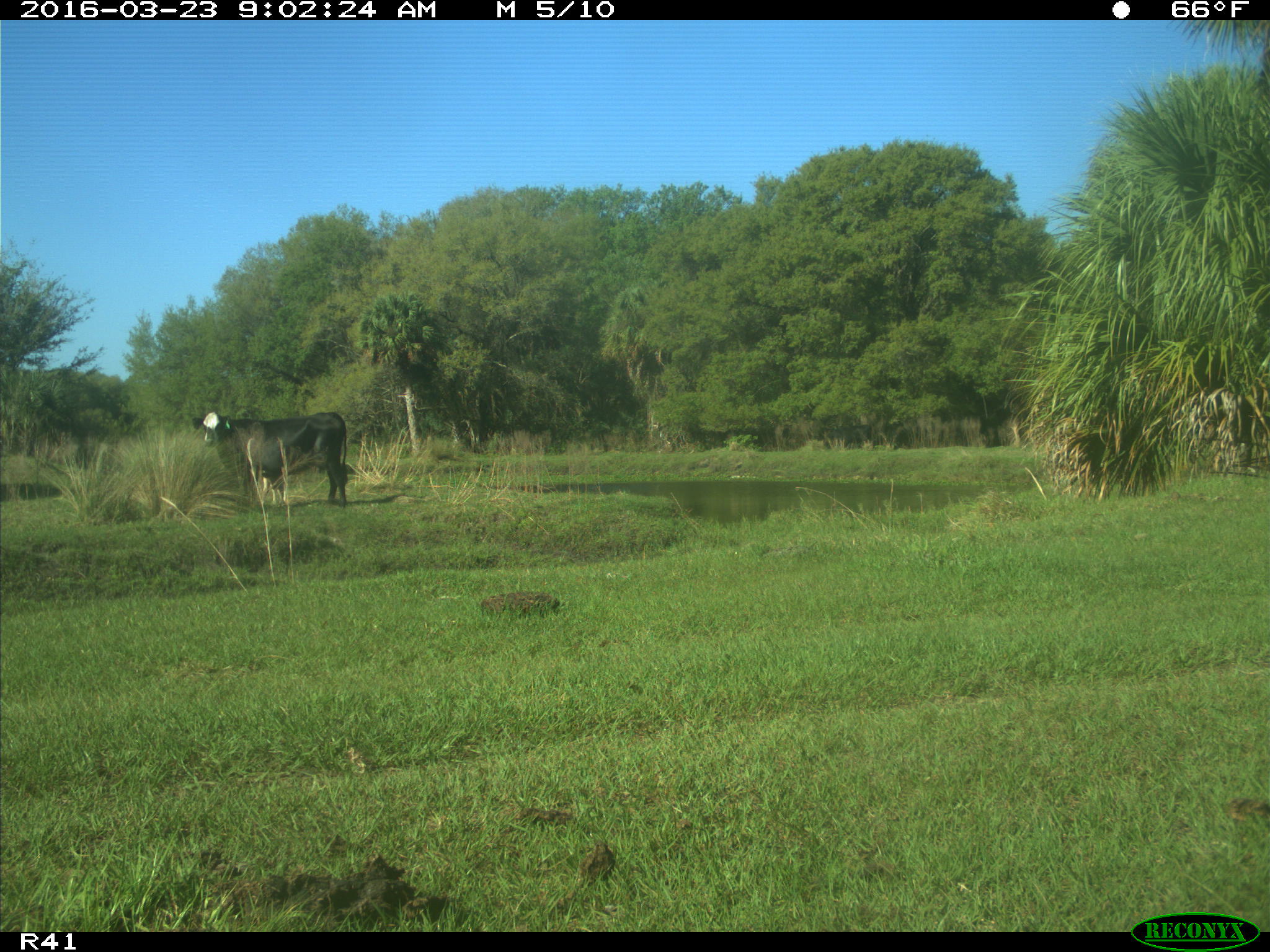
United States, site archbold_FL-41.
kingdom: Animalia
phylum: Chordata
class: Mammalia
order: Artiodactyla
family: Bovidae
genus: Bos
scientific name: Bos taurus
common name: domestic cow